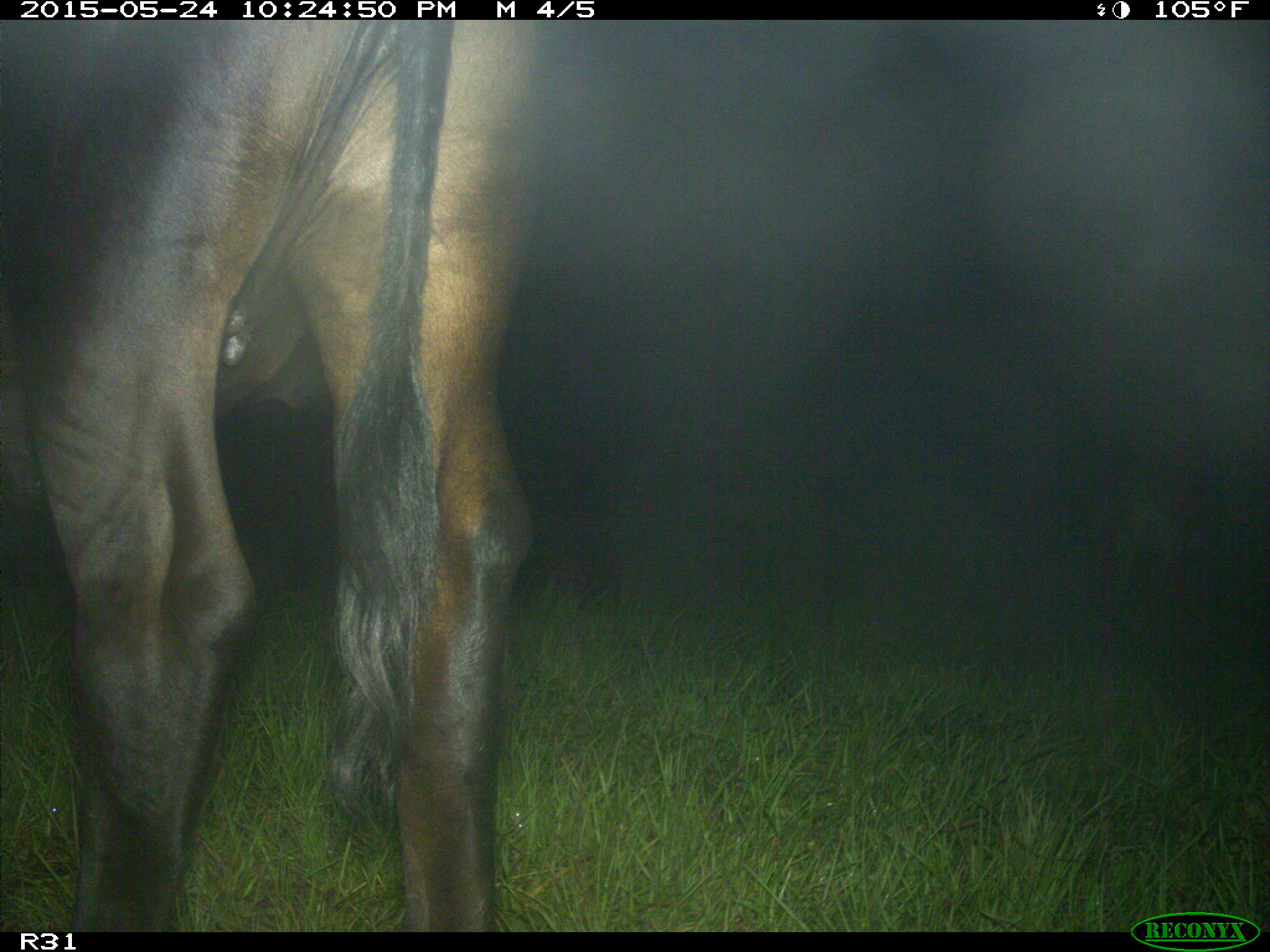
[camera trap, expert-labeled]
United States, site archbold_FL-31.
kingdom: Animalia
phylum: Chordata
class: Mammalia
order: Artiodactyla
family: Bovidae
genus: Bos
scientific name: Bos taurus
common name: domestic cow